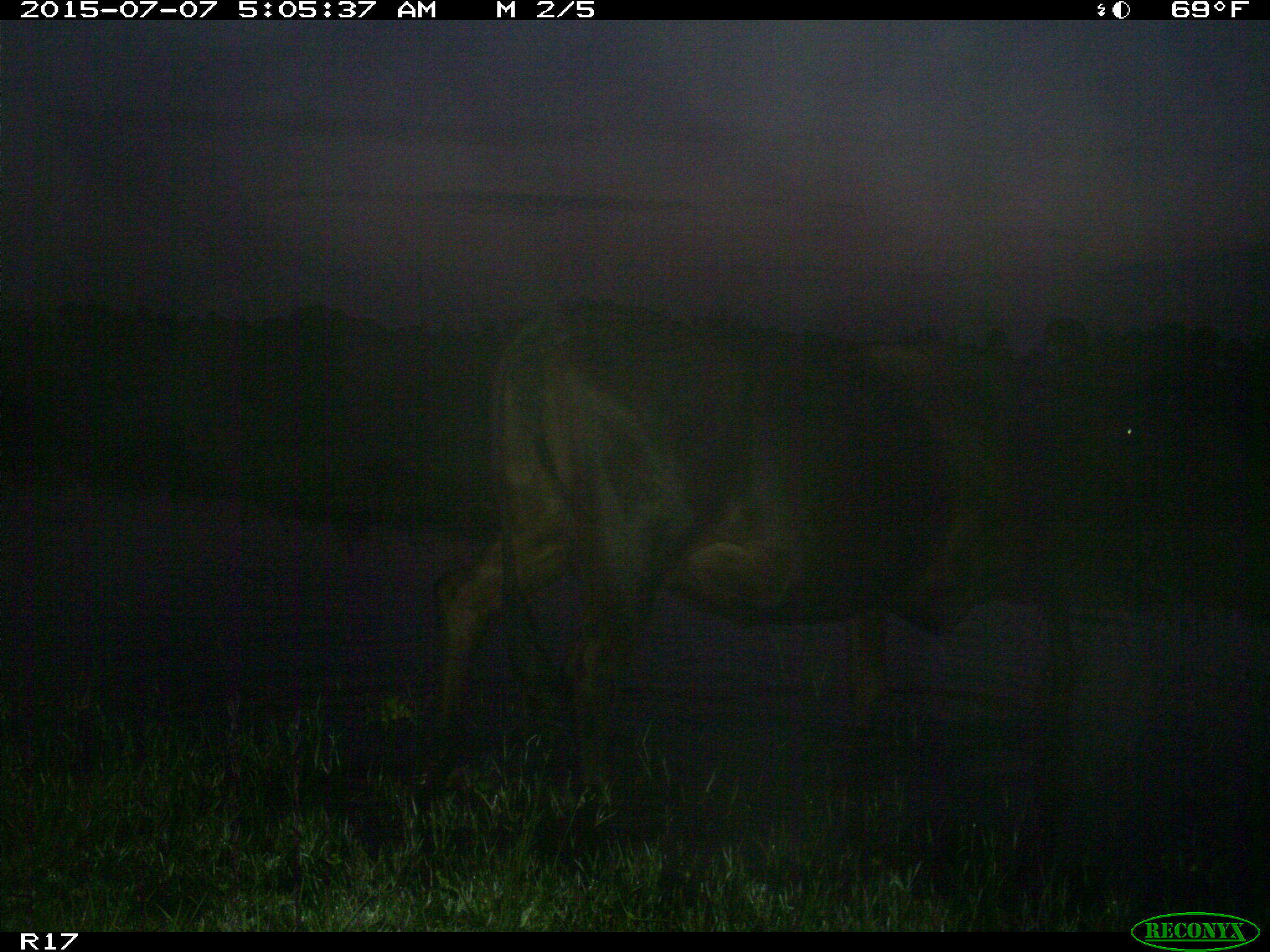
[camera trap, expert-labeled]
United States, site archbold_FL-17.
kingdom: Animalia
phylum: Chordata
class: Mammalia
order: Artiodactyla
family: Bovidae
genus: Bos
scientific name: Bos taurus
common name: domestic cow